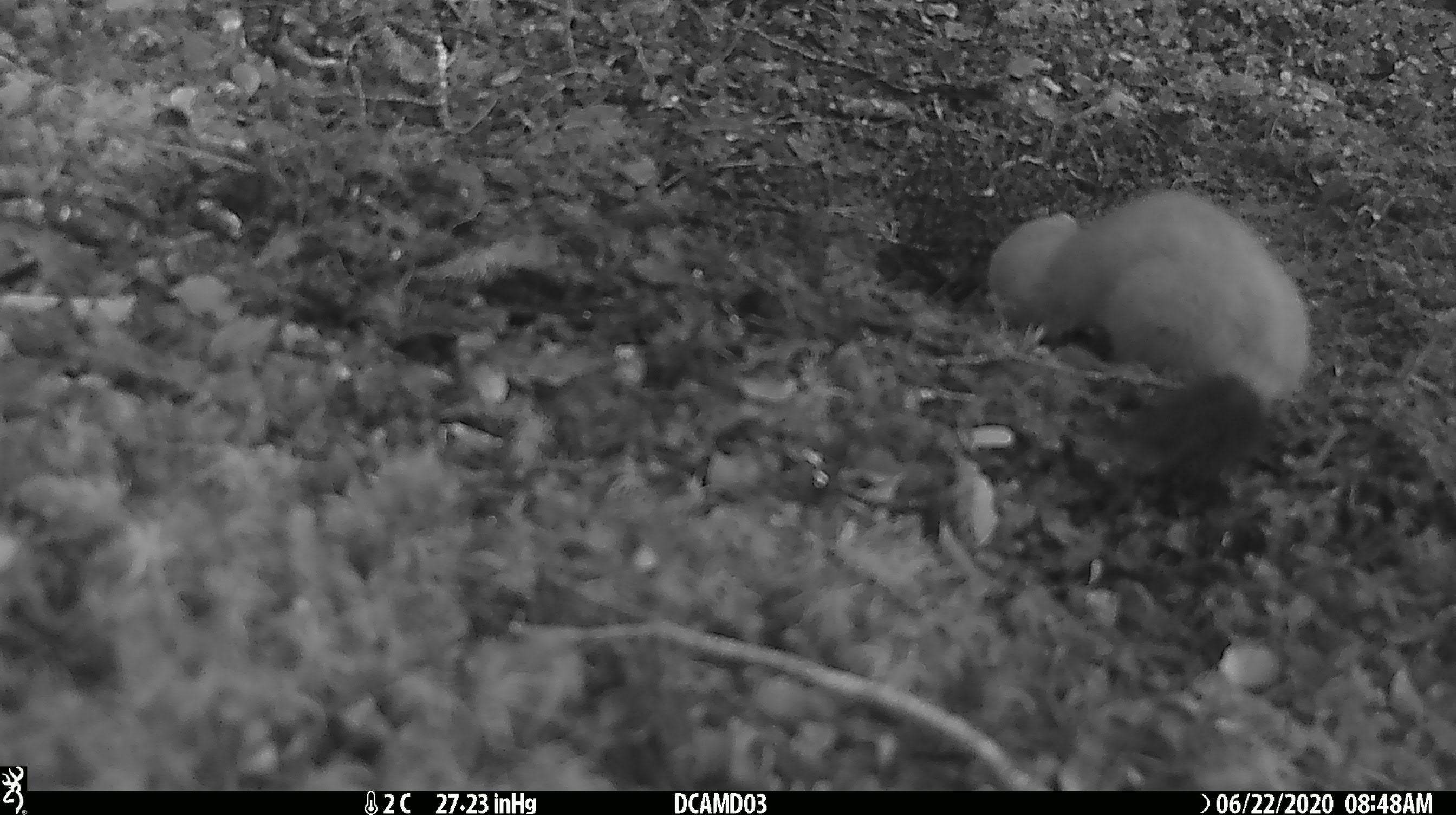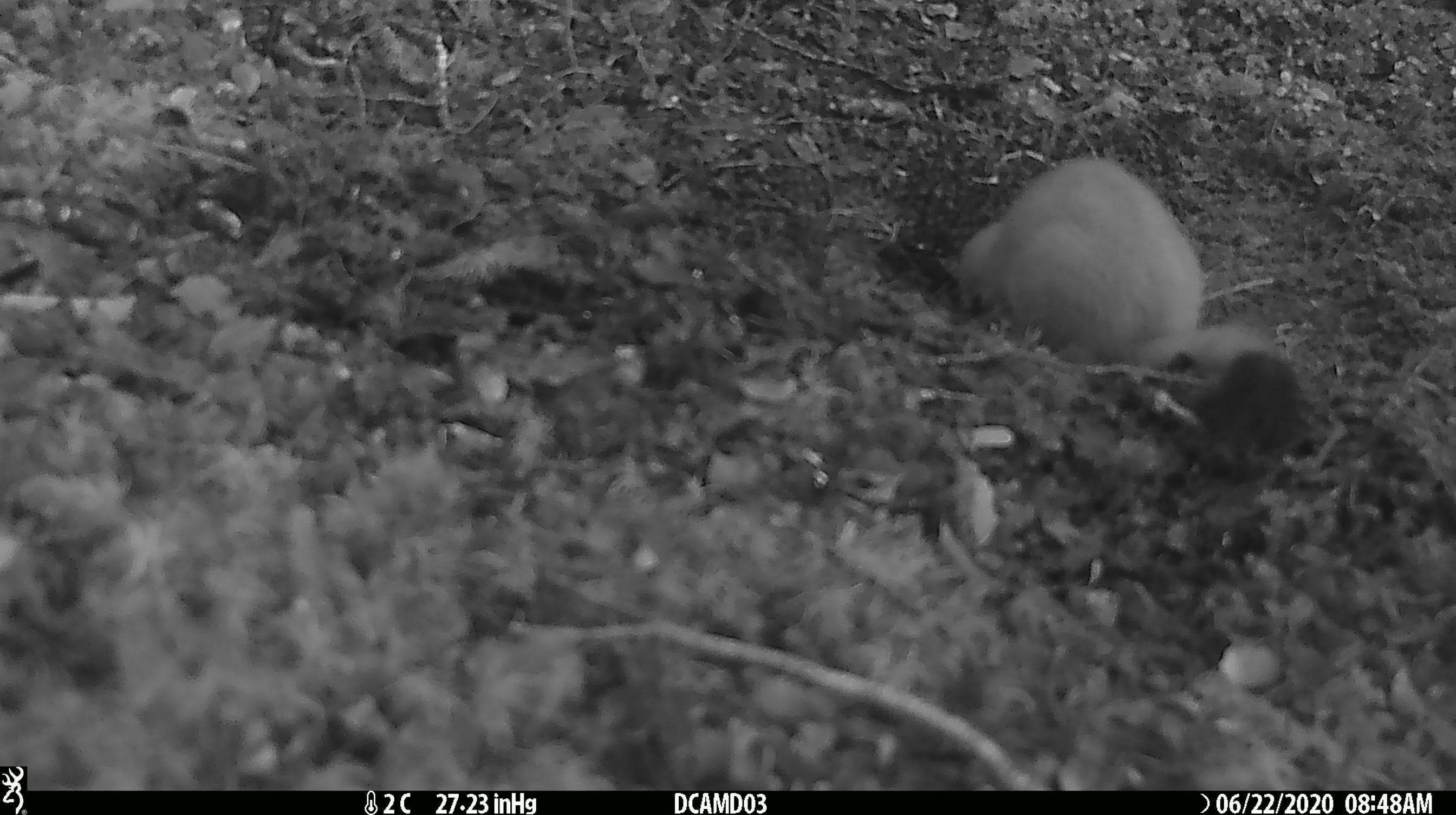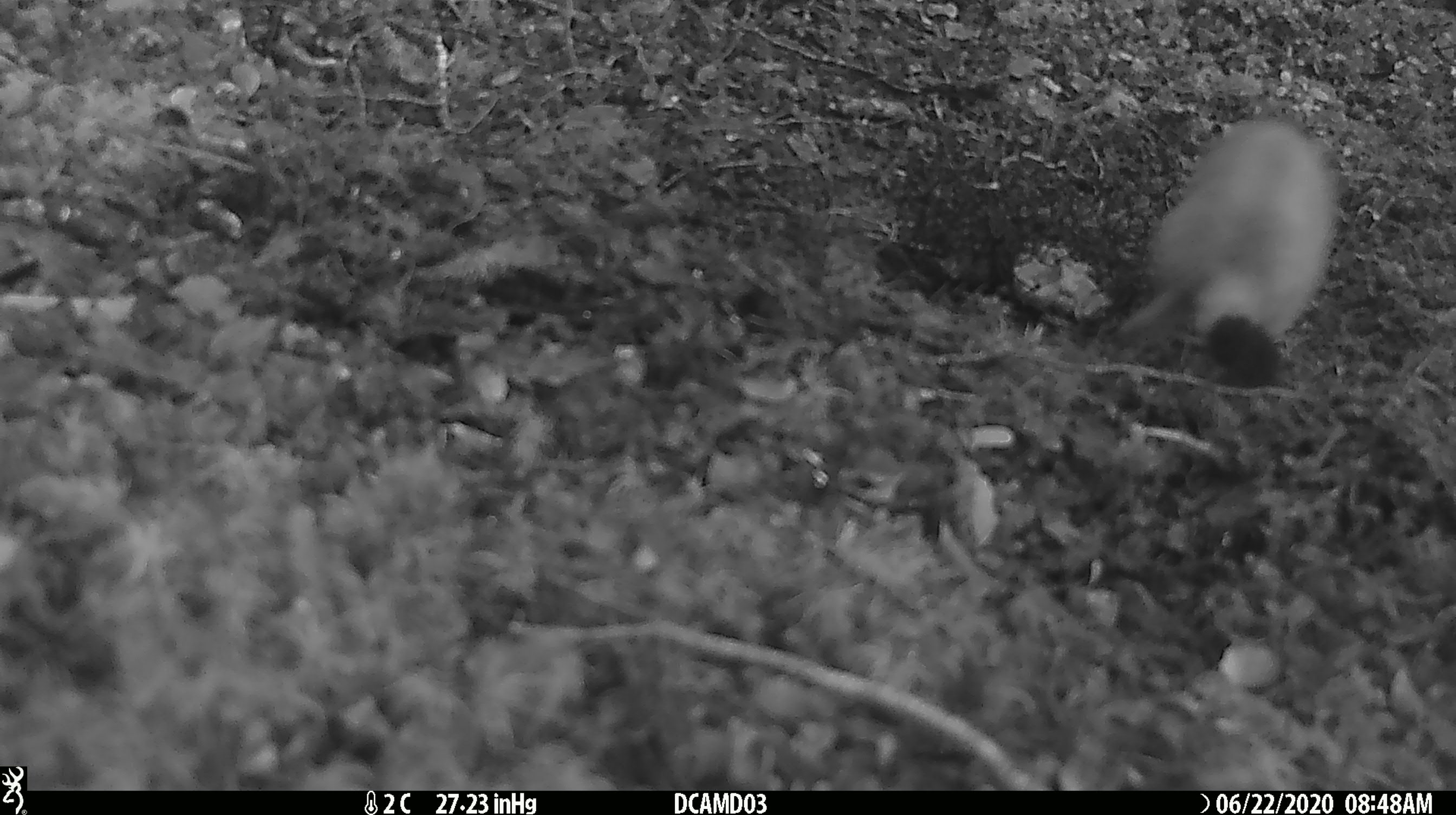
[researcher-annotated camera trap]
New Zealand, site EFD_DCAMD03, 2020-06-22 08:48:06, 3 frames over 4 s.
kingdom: Animalia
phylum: Chordata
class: Mammalia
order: Carnivora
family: Mustelidae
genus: Mustela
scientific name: Mustela erminea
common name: stoat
Stoat (Mustela erminea).